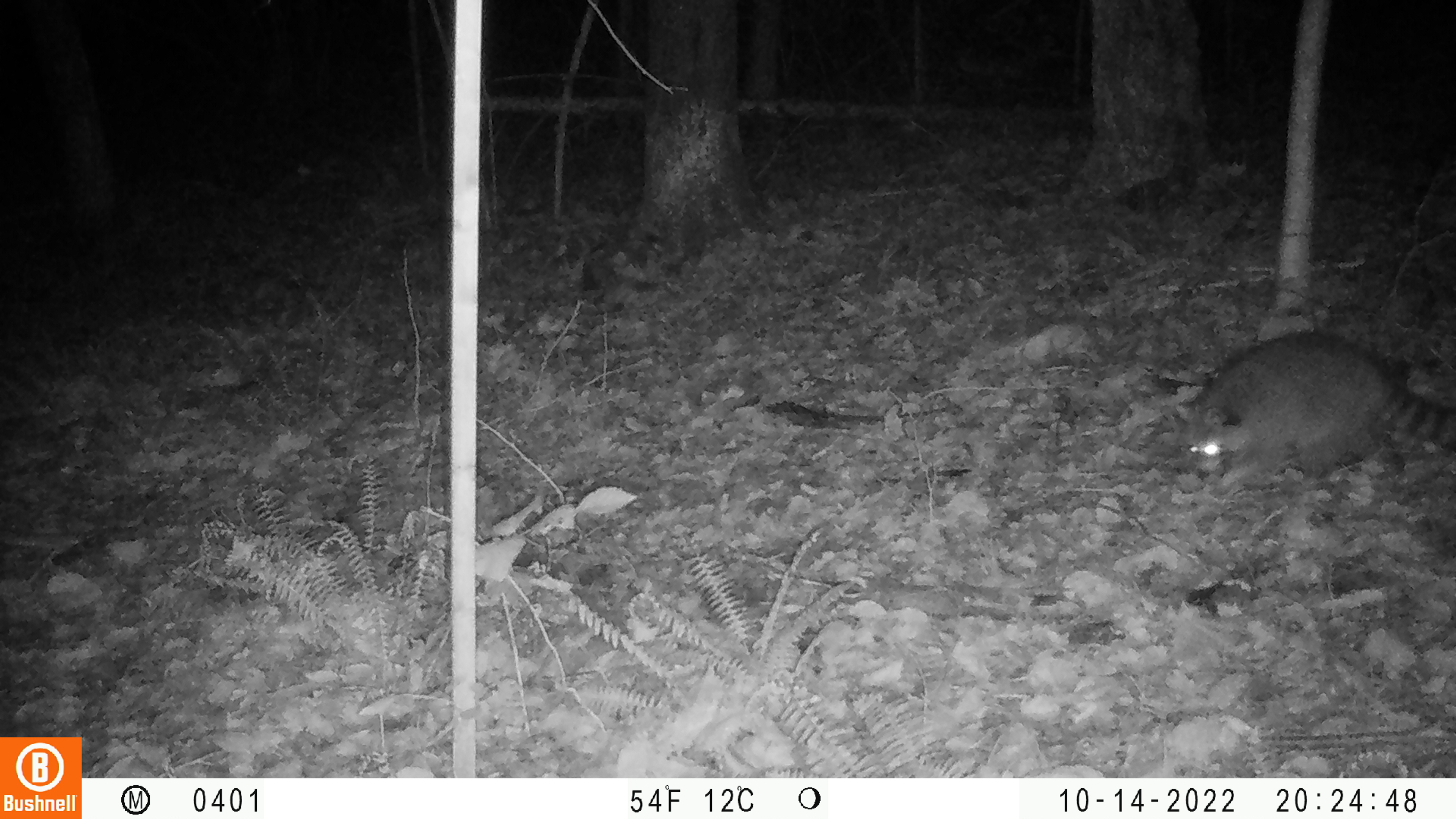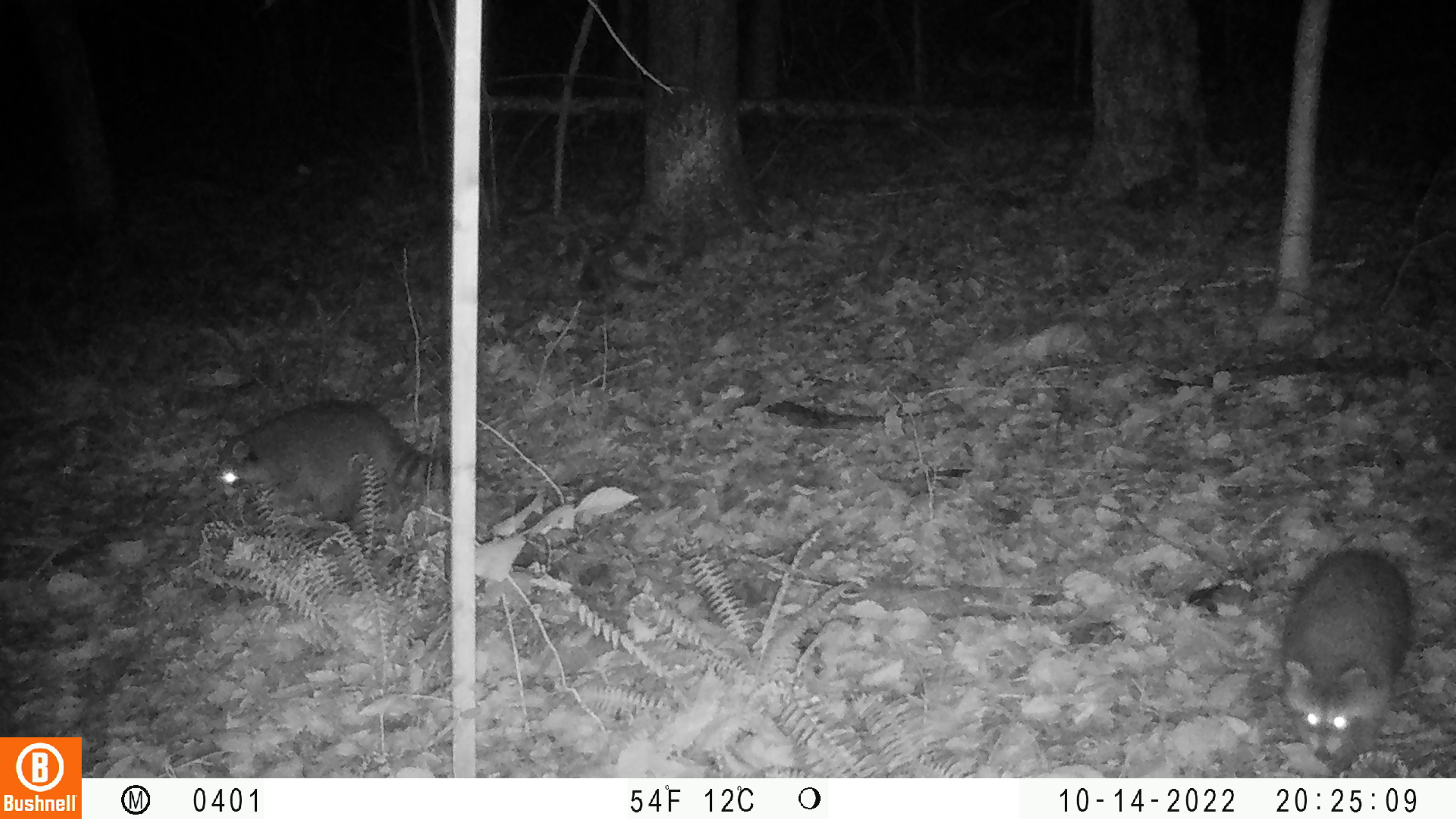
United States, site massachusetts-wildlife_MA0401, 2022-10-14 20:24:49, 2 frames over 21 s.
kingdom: Animalia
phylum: Chordata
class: Mammalia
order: Carnivora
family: Procyonidae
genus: Procyon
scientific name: Procyon lotor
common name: raccoon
Raccoon (Procyon lotor).